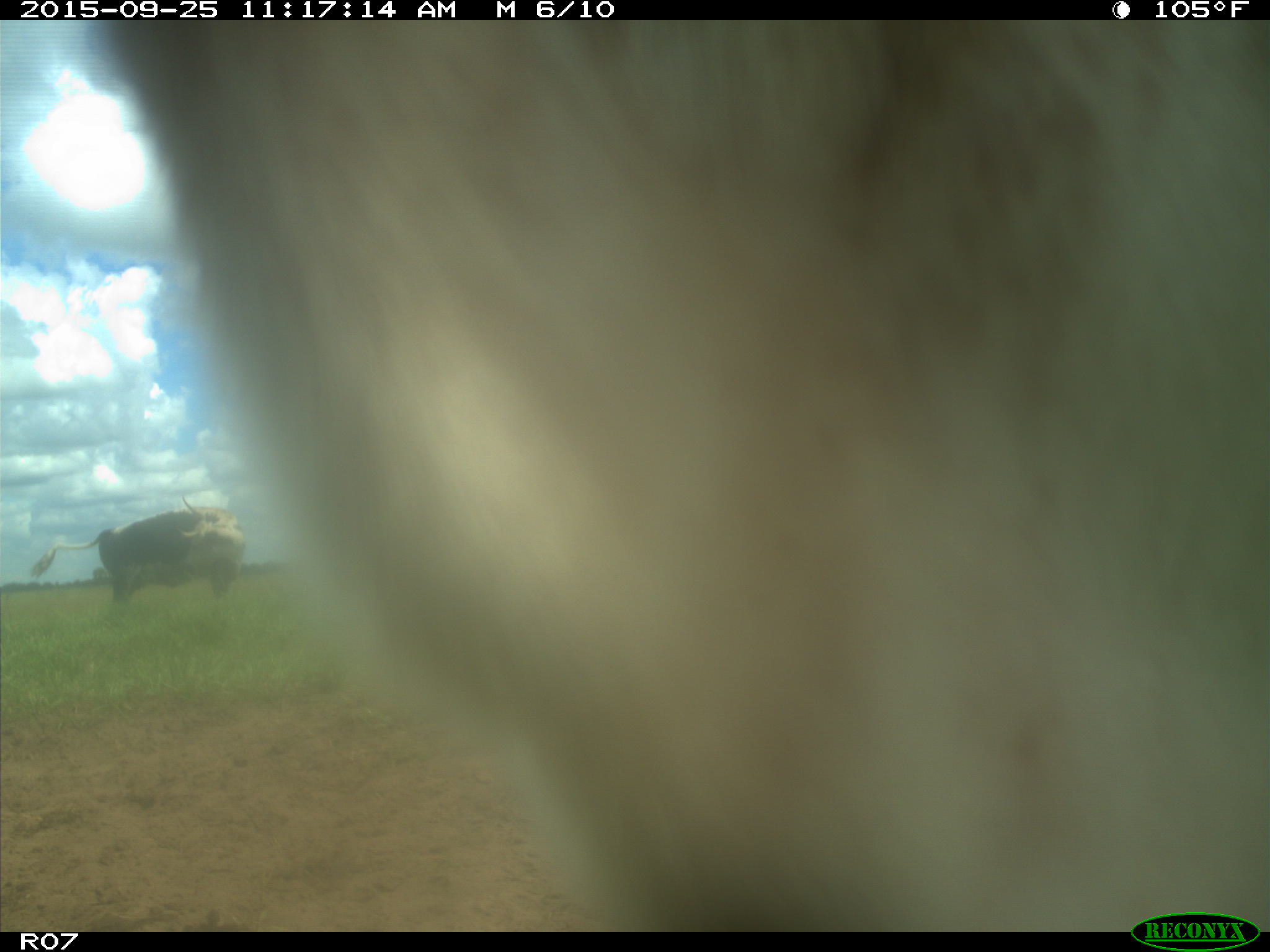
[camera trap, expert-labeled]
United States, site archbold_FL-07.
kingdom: Animalia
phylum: Chordata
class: Mammalia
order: Artiodactyla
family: Bovidae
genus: Bos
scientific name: Bos taurus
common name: domestic cow